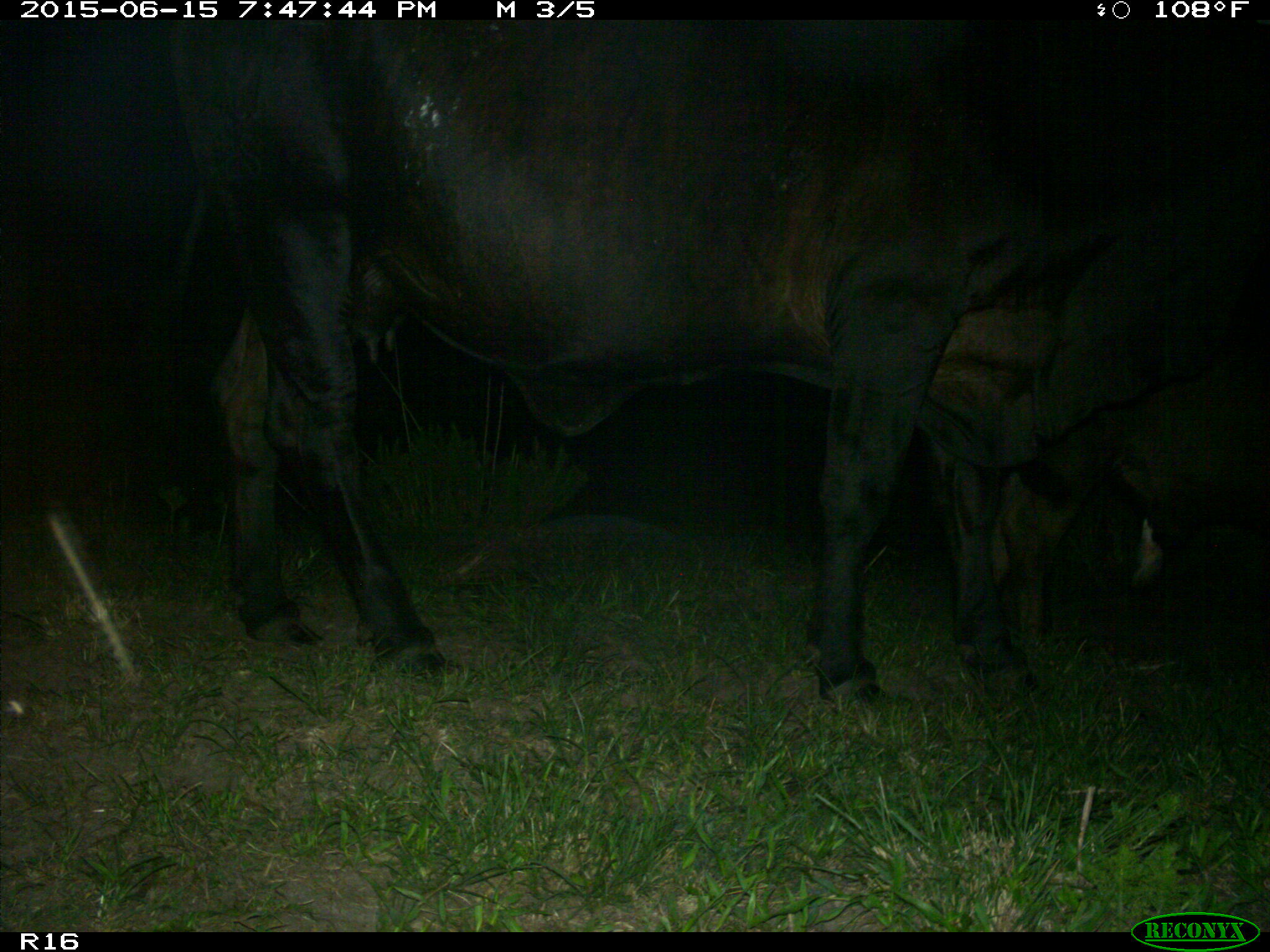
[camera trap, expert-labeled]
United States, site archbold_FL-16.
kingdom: Animalia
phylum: Chordata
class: Mammalia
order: Artiodactyla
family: Bovidae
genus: Bos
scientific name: Bos taurus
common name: domestic cow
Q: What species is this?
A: Bos taurus (domestic cow).